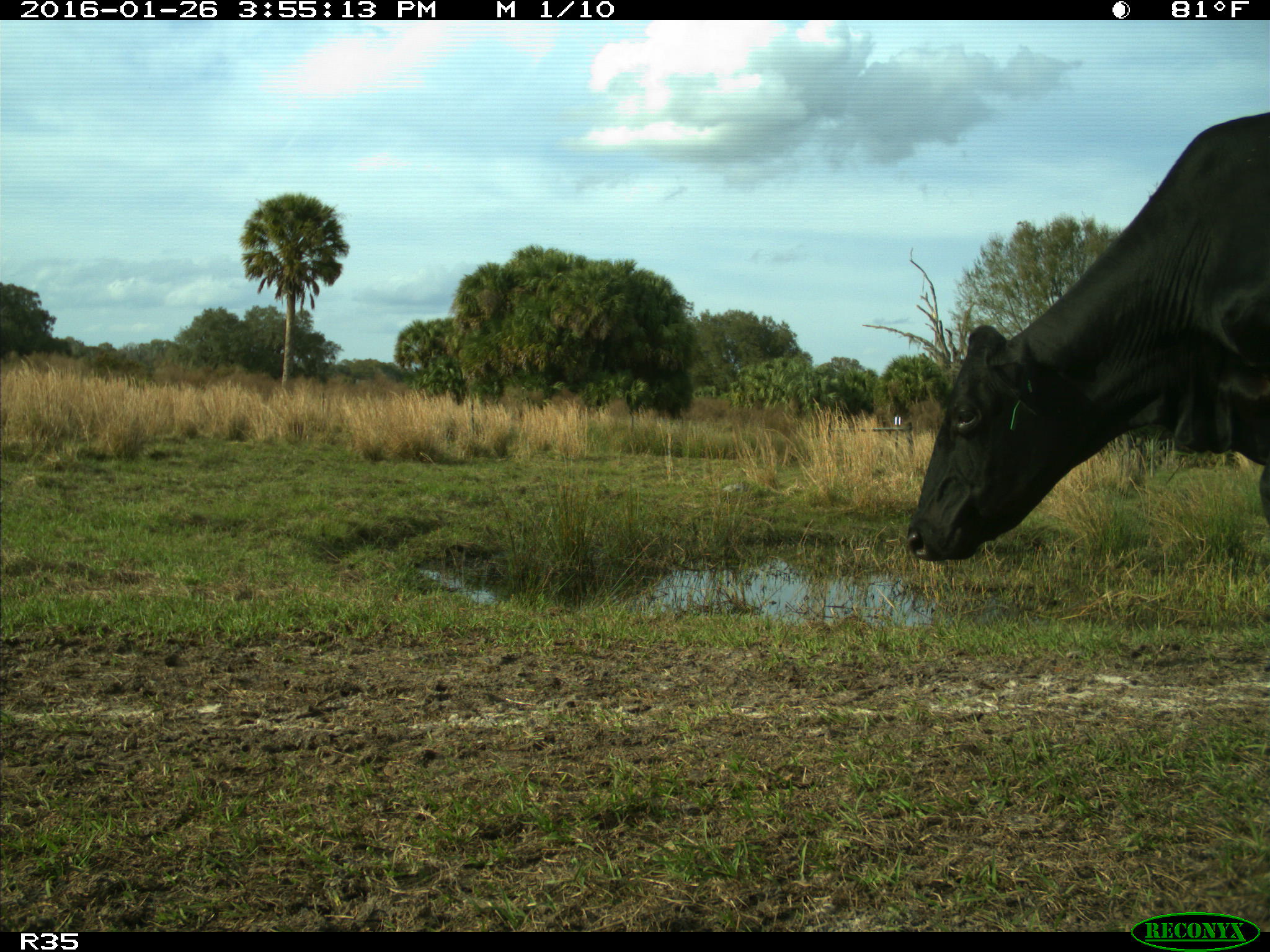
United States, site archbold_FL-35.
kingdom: Animalia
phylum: Chordata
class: Mammalia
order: Artiodactyla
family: Bovidae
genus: Bos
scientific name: Bos taurus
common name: domestic cow